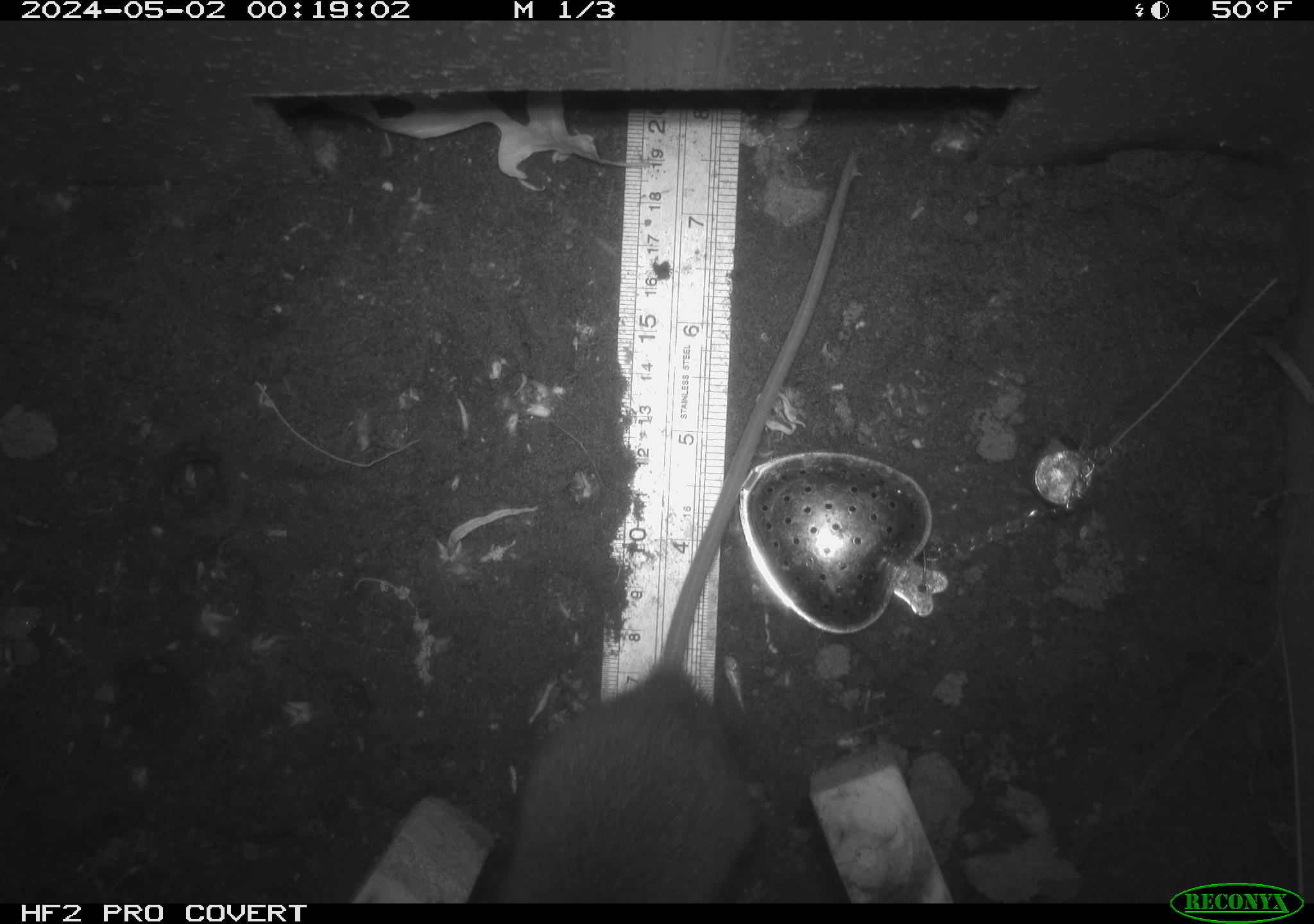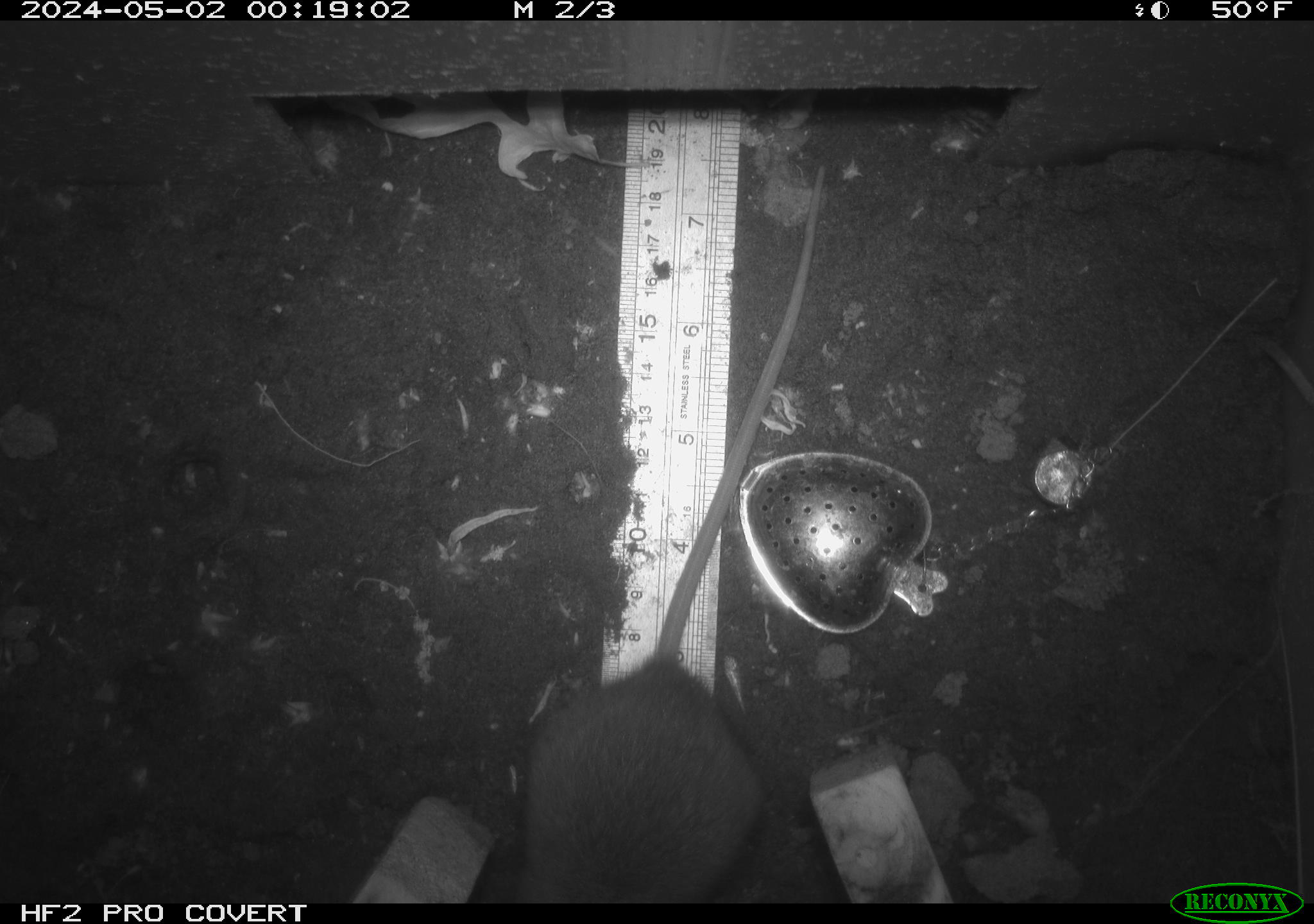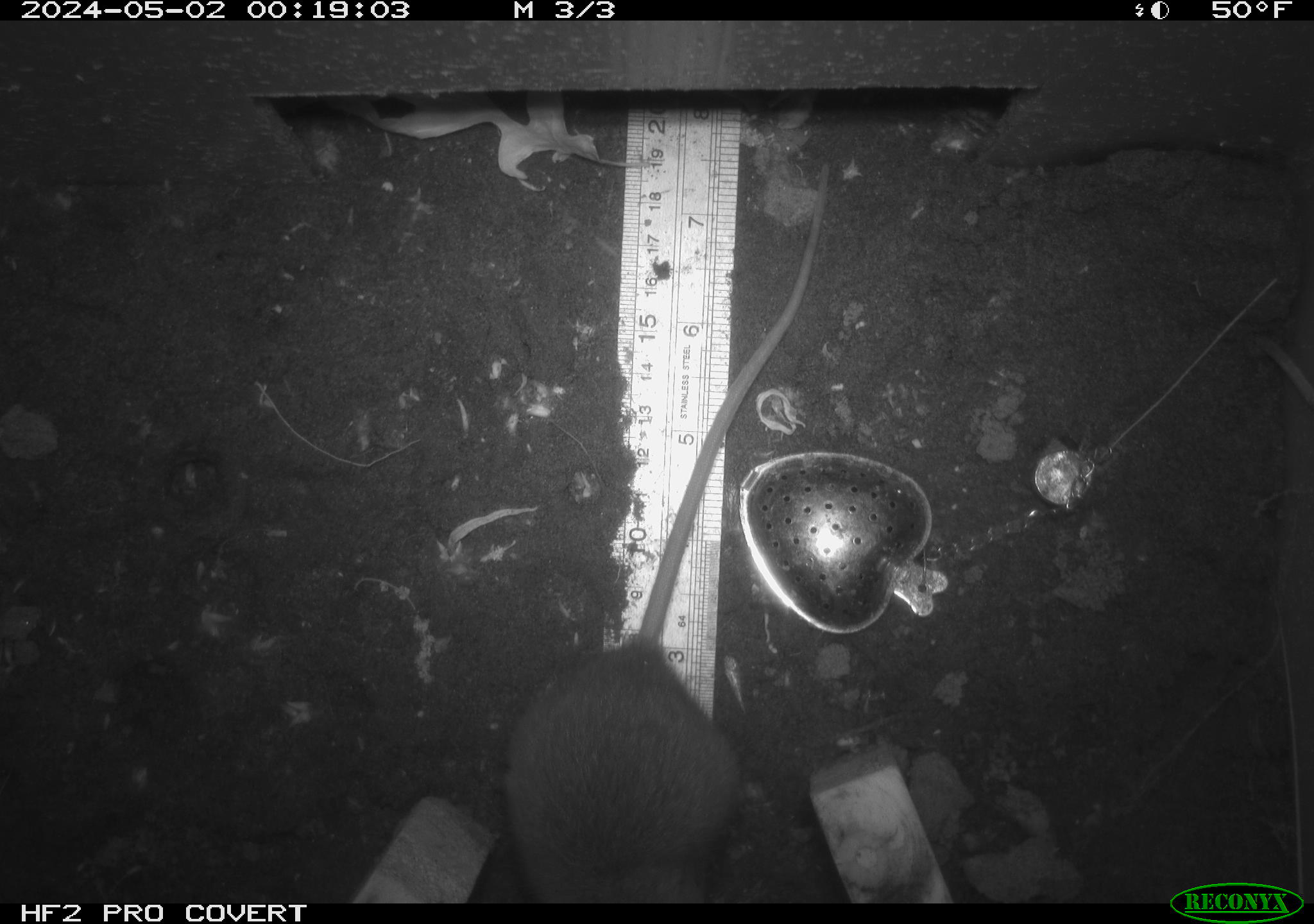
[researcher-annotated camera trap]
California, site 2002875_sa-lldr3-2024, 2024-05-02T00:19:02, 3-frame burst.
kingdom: Animalia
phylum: Chordata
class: Mammalia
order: Rodentia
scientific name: Rodentia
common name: rodent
Rodent (Rodentia).